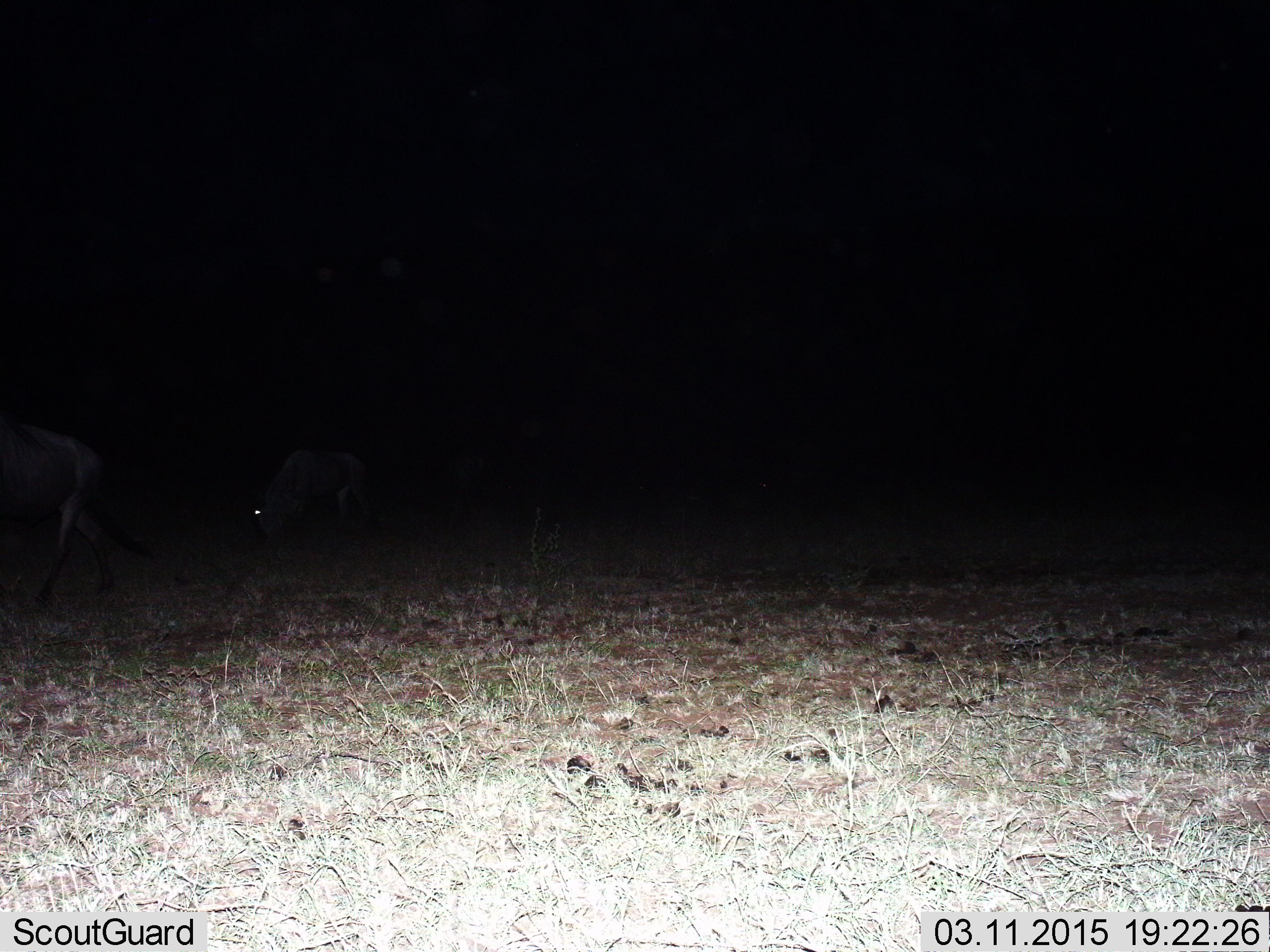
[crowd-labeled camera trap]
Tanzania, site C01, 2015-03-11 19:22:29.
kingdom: Animalia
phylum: Chordata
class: Mammalia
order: Artiodactyla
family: Bovidae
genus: Connochaetes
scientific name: Connochaetes taurinus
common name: blue wildebeest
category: wildebeest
Wildebeest (blue wildebeest) (Connochaetes taurinus), count 2. Behavior (volunteer vote fractions): standing 38%, resting 0%, moving 75%, interacting 0%. Young present (vote fraction): 0%. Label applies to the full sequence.